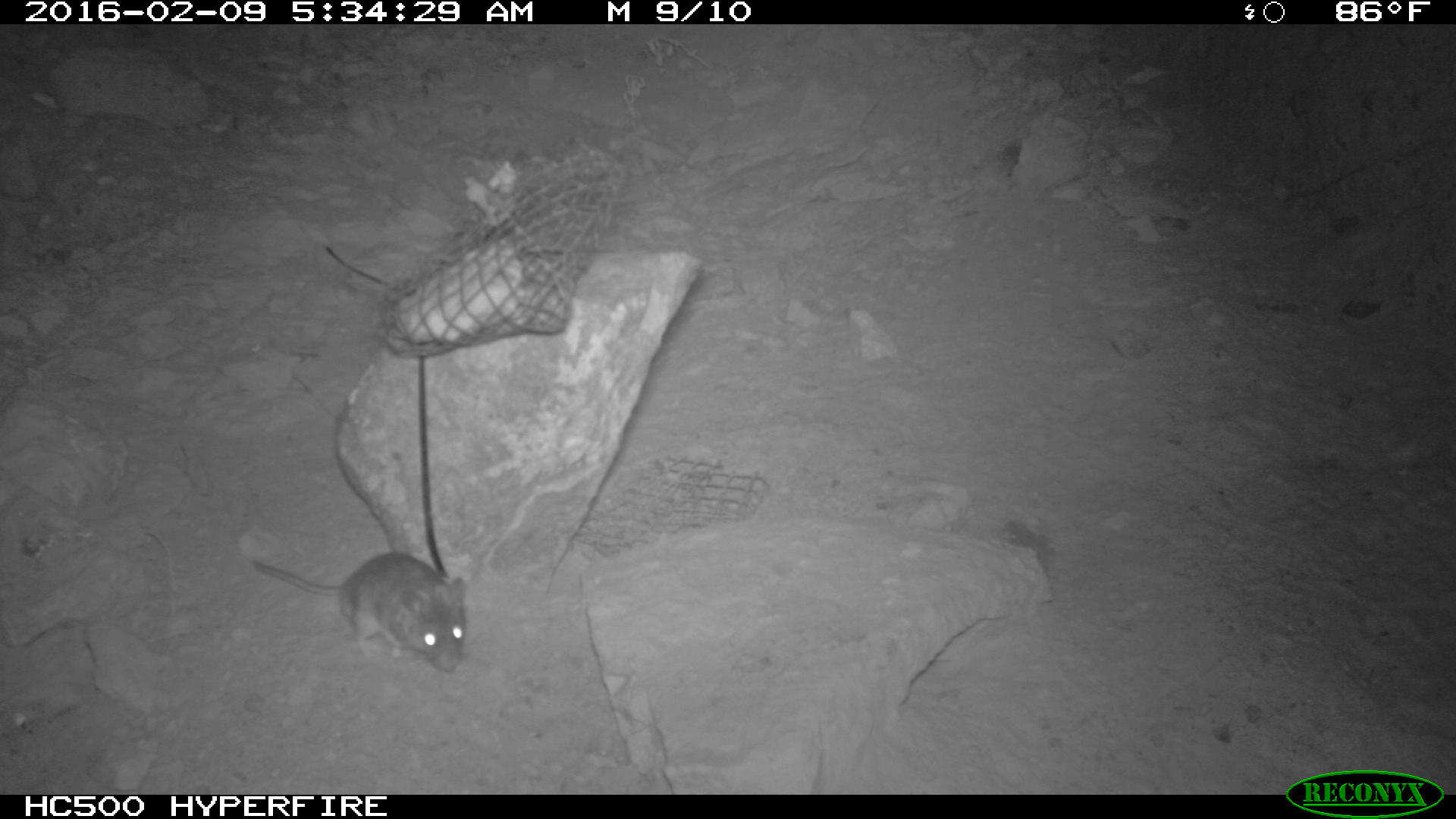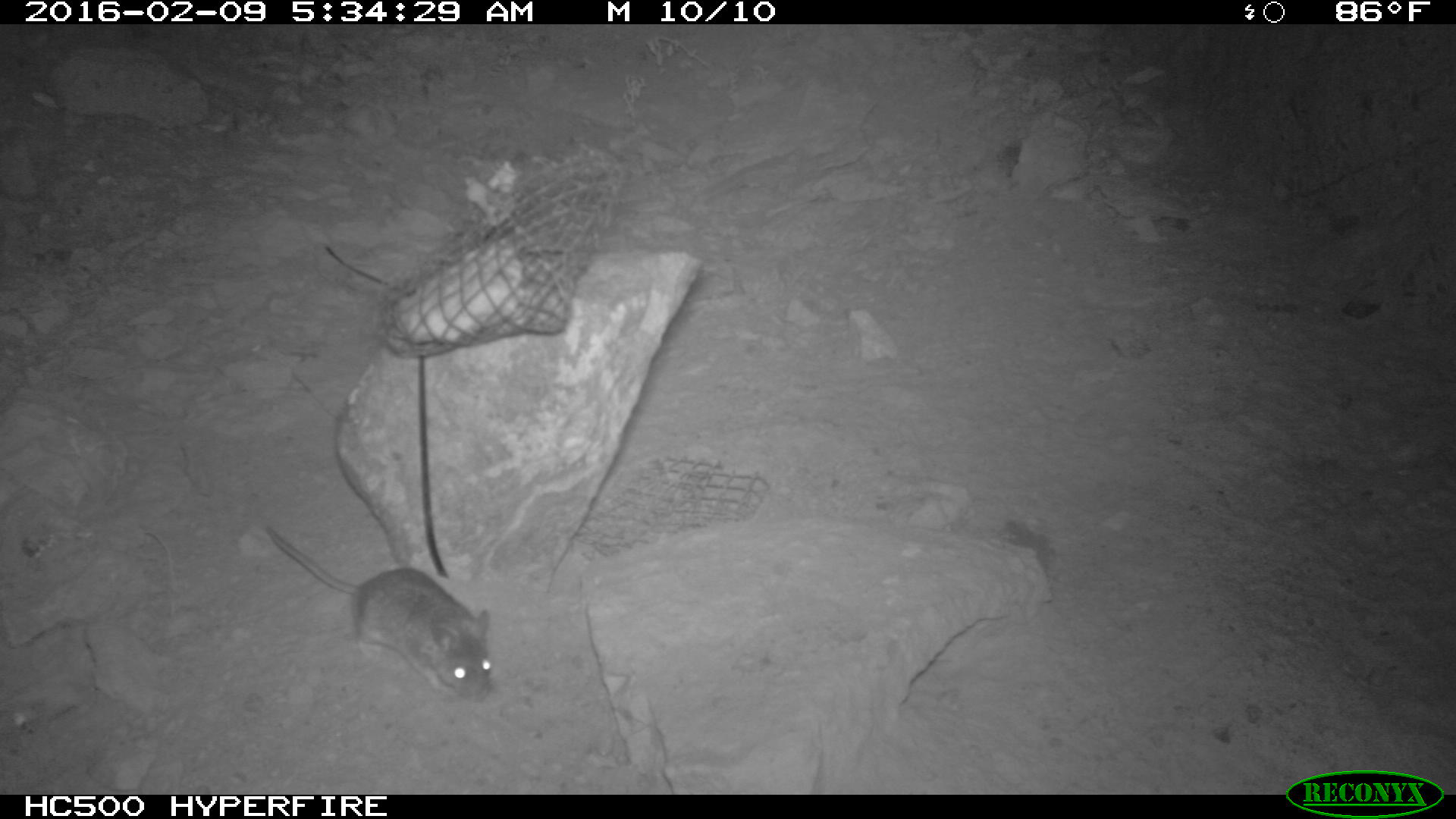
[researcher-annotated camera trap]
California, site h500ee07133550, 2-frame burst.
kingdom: Animalia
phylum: Chordata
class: Mammalia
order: Rodentia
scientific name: Rodentia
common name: rodent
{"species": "rodent (Rodentia)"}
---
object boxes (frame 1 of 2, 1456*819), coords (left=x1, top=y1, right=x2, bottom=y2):
rodent: (left=250, top=551, right=469, bottom=672)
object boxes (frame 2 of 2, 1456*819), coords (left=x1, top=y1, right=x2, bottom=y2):
rodent: (left=267, top=523, right=493, bottom=698)